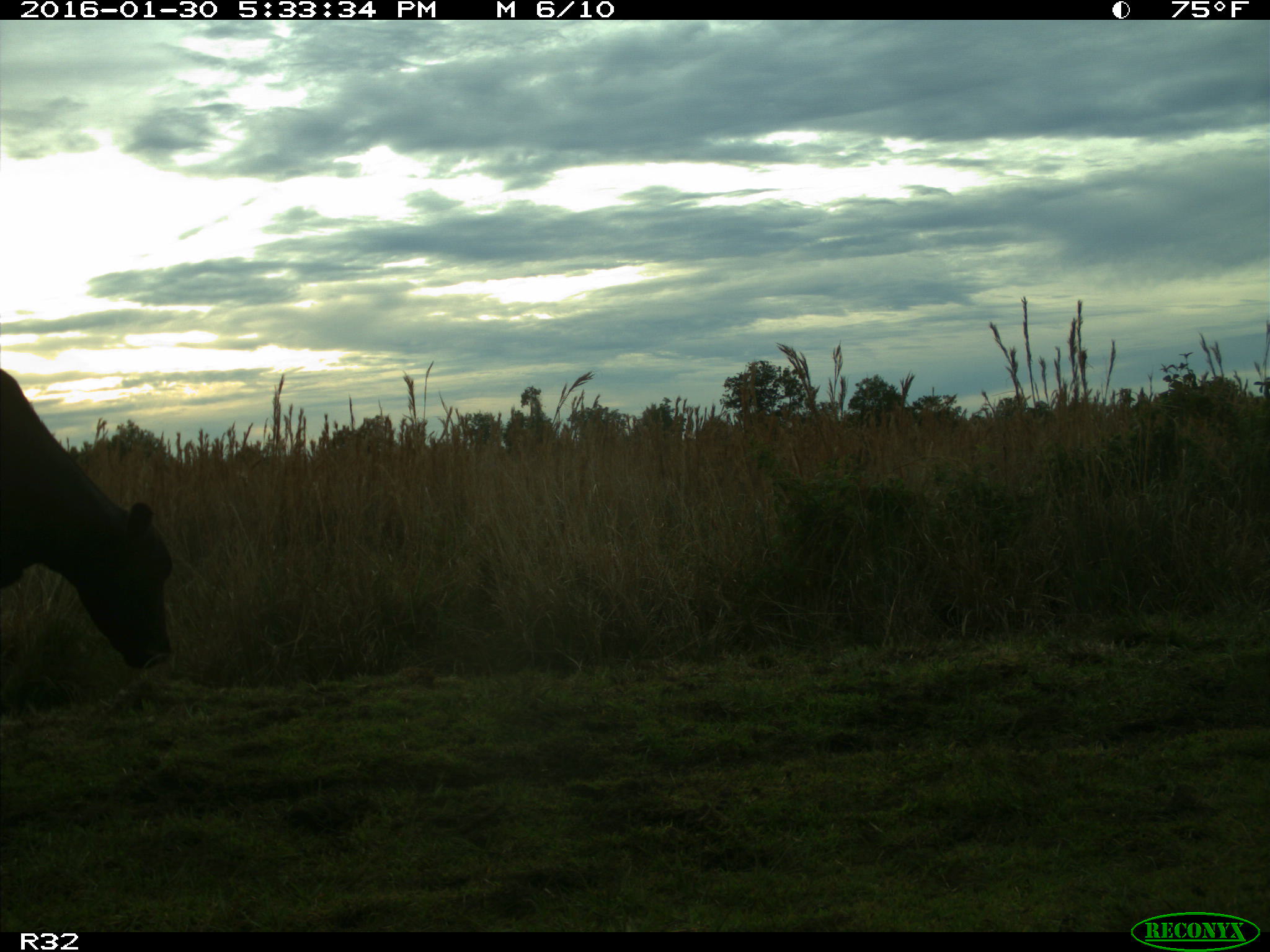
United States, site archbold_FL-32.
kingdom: Animalia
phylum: Chordata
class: Mammalia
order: Artiodactyla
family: Bovidae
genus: Bos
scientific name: Bos taurus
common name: domestic cow